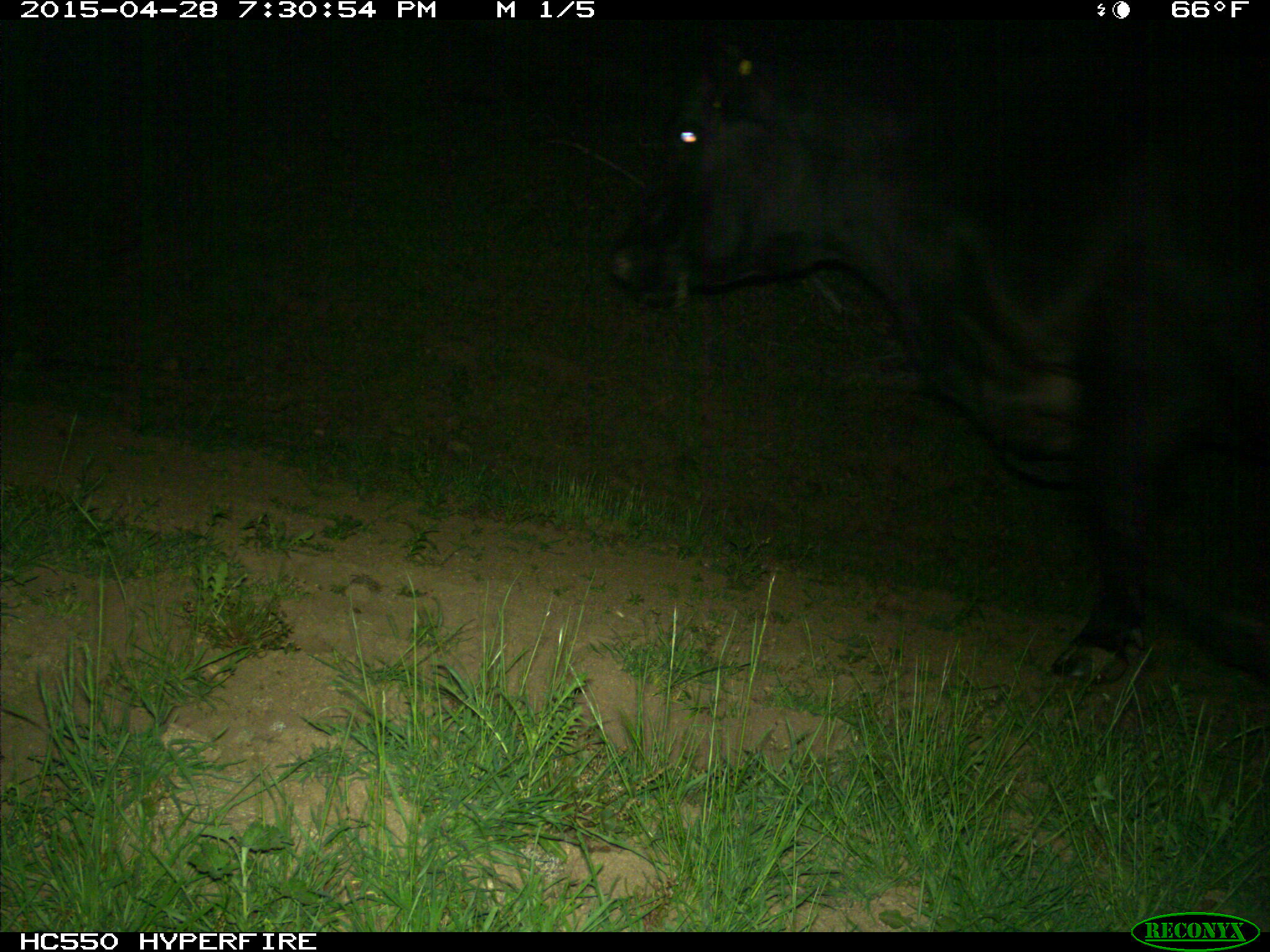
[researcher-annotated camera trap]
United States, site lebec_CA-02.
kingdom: Animalia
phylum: Chordata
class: Mammalia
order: Artiodactyla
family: Bovidae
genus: Bos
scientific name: Bos taurus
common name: domestic cow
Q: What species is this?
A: Bos taurus (domestic cow).